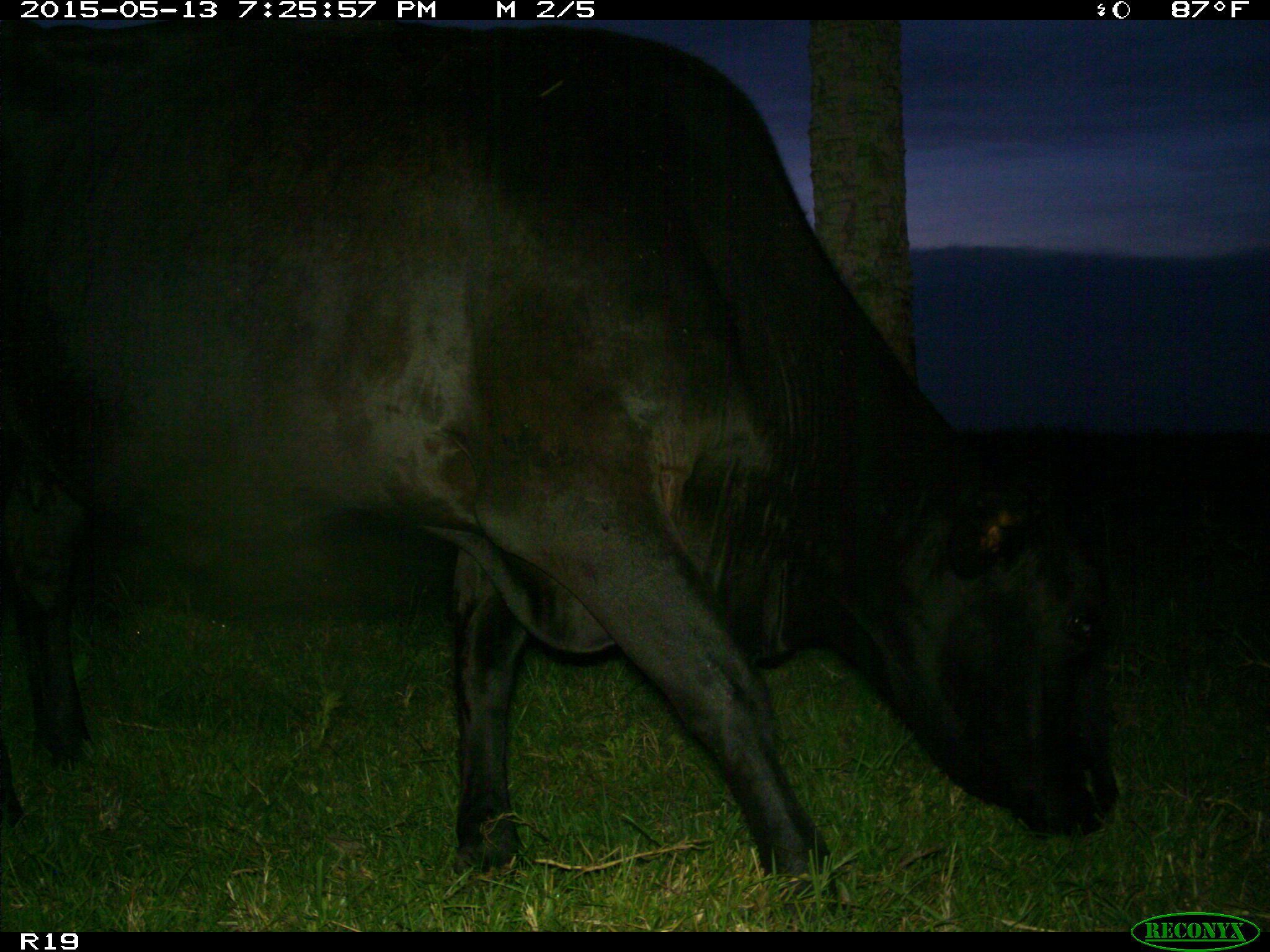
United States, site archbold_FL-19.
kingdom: Animalia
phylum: Chordata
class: Mammalia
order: Artiodactyla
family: Bovidae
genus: Bos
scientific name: Bos taurus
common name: domestic cow